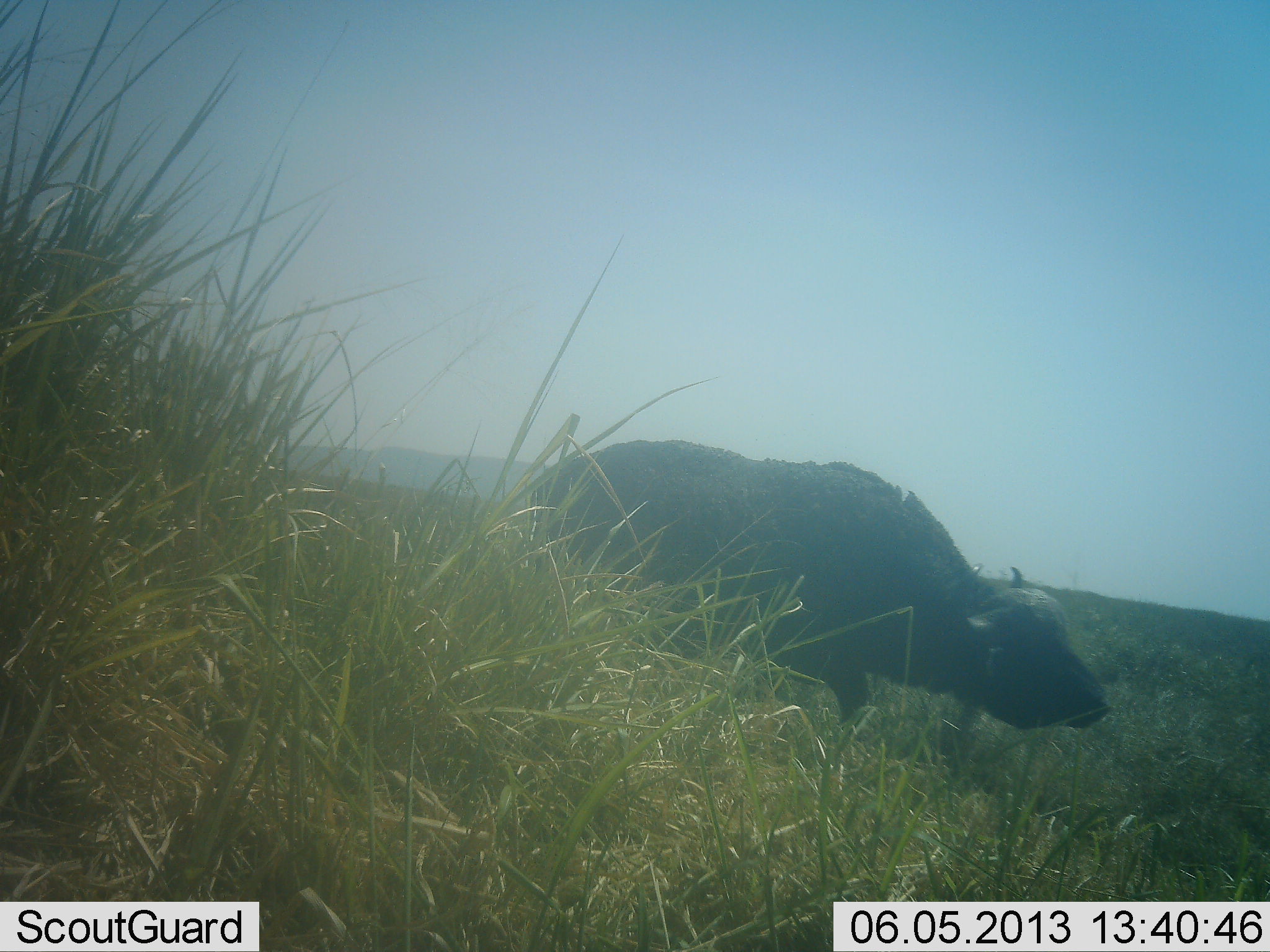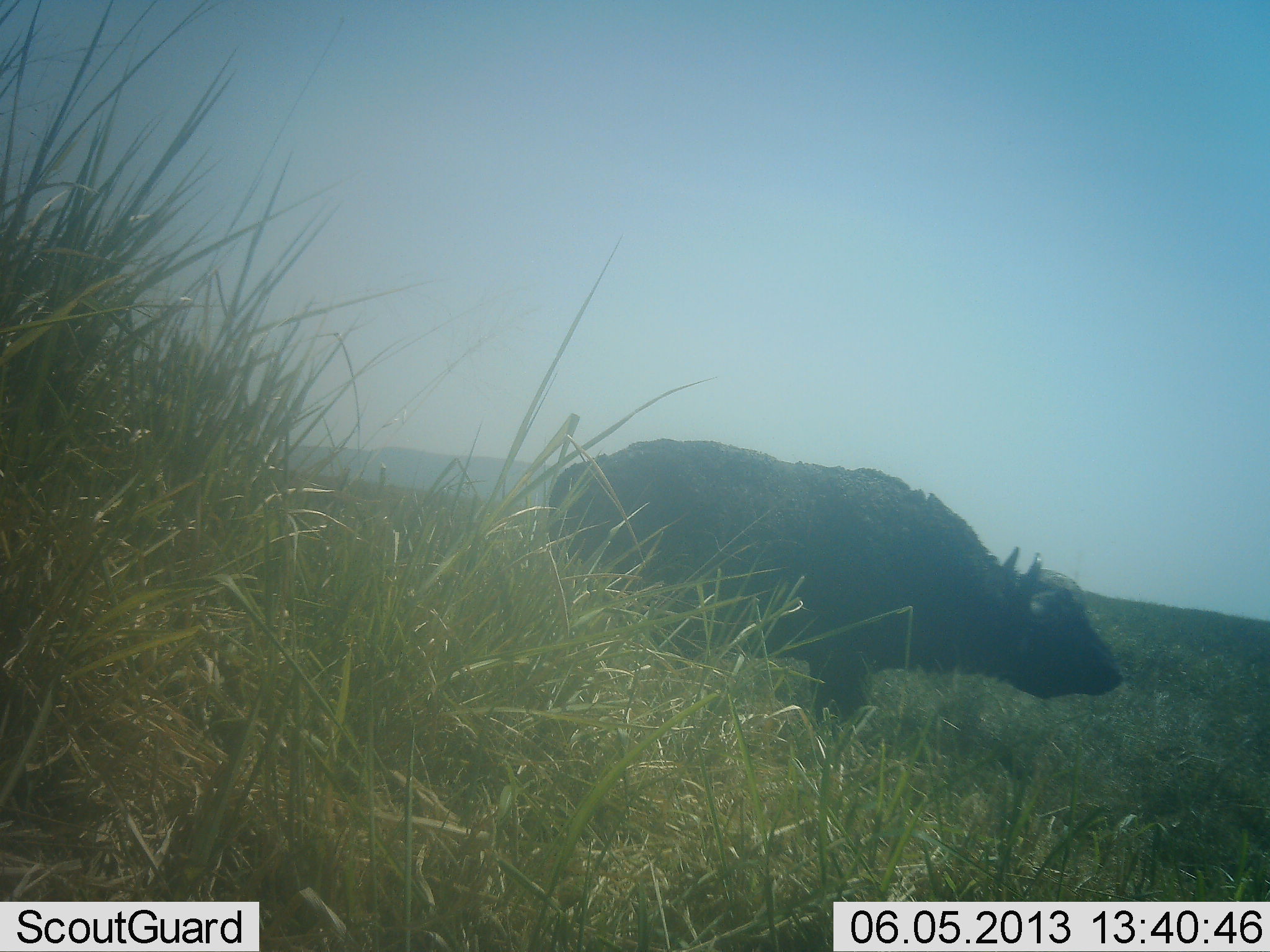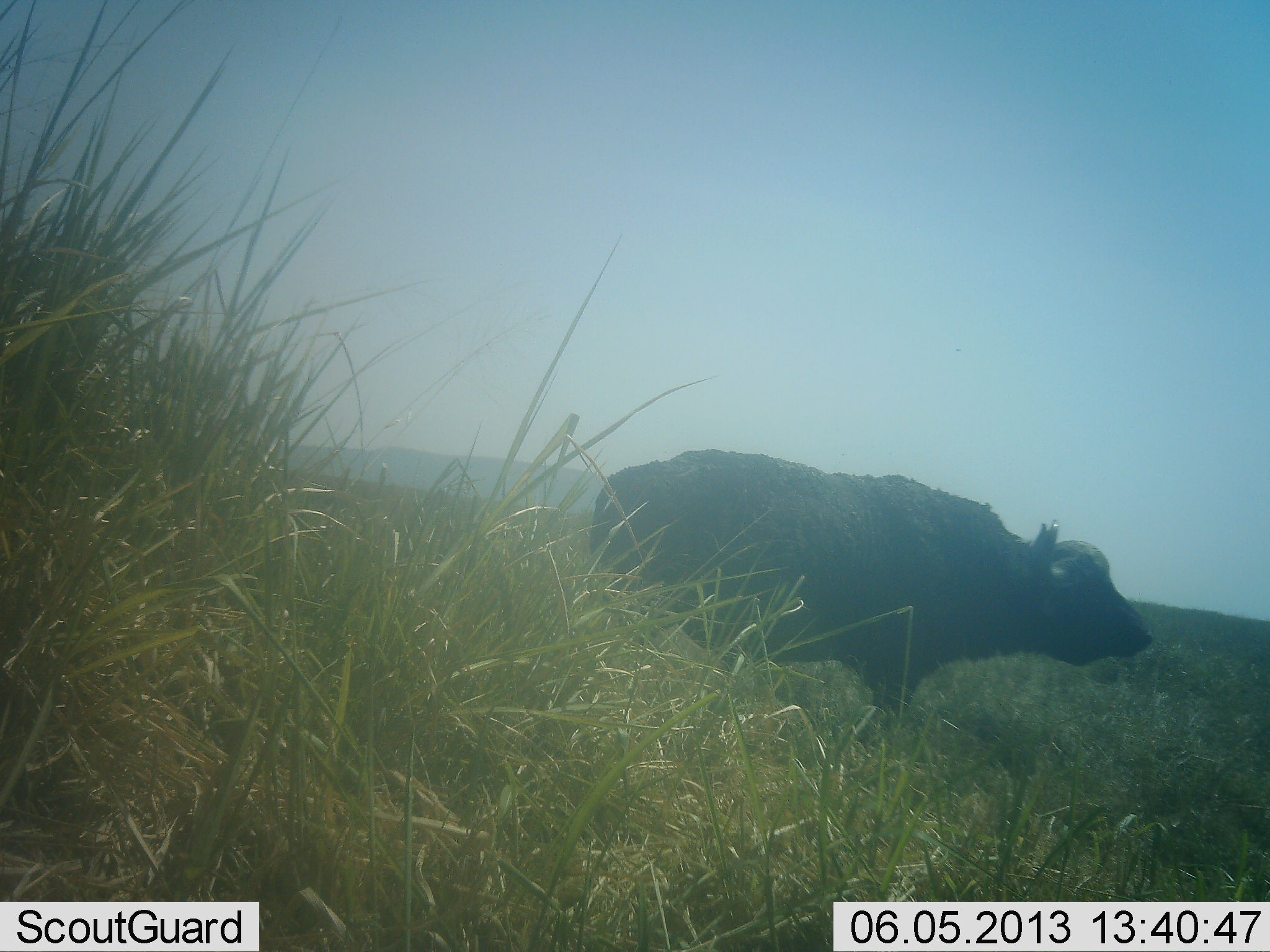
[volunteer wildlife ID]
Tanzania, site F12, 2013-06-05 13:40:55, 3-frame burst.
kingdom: Animalia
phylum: Chordata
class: Mammalia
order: Artiodactyla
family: Bovidae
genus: Syncerus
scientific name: Syncerus caffer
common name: cape buffalo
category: buffalo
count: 1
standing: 60%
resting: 0%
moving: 50%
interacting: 0%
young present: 0%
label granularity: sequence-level